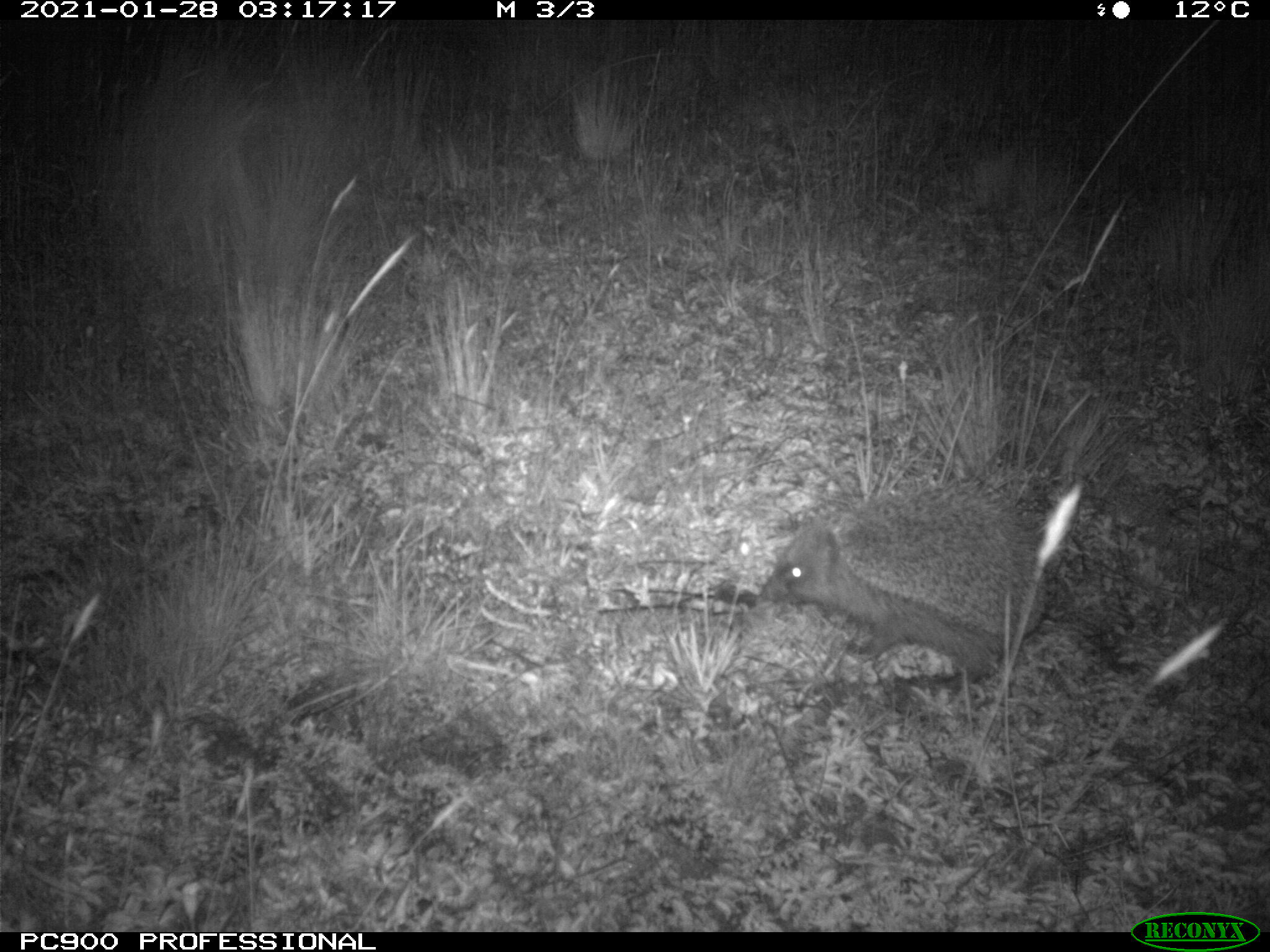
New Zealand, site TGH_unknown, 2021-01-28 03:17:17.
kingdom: Animalia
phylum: Chordata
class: Mammalia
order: Eulipotyphla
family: Erinaceidae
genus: Erinaceus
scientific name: Erinaceus europaeus europaeus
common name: european hedgehog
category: hedgehog